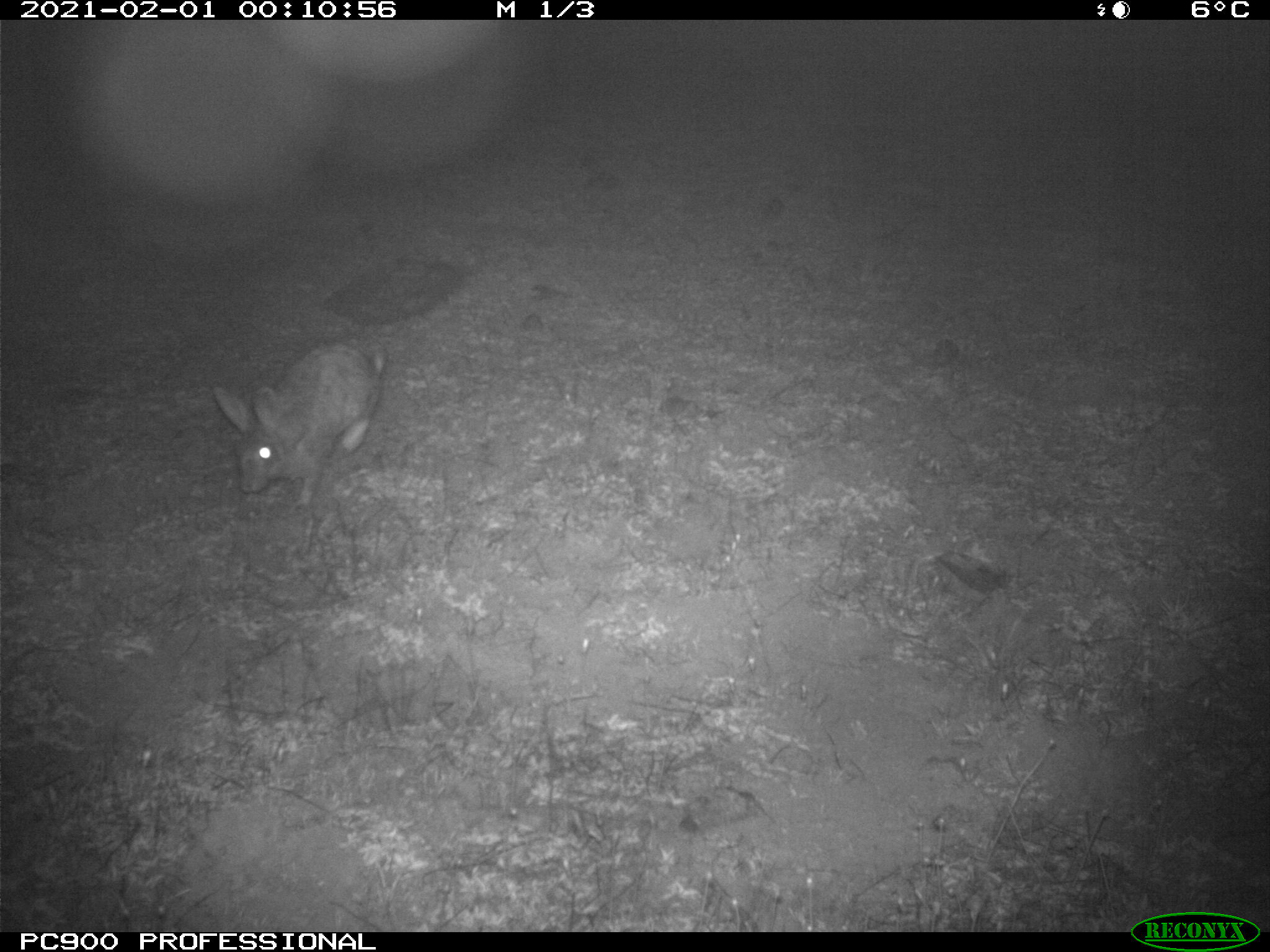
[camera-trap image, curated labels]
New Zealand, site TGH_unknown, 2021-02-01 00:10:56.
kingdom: Animalia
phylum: Chordata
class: Mammalia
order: Lagomorpha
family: Leporidae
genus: Oryctolagus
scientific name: Oryctolagus cuniculus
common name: european rabbit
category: rabbit